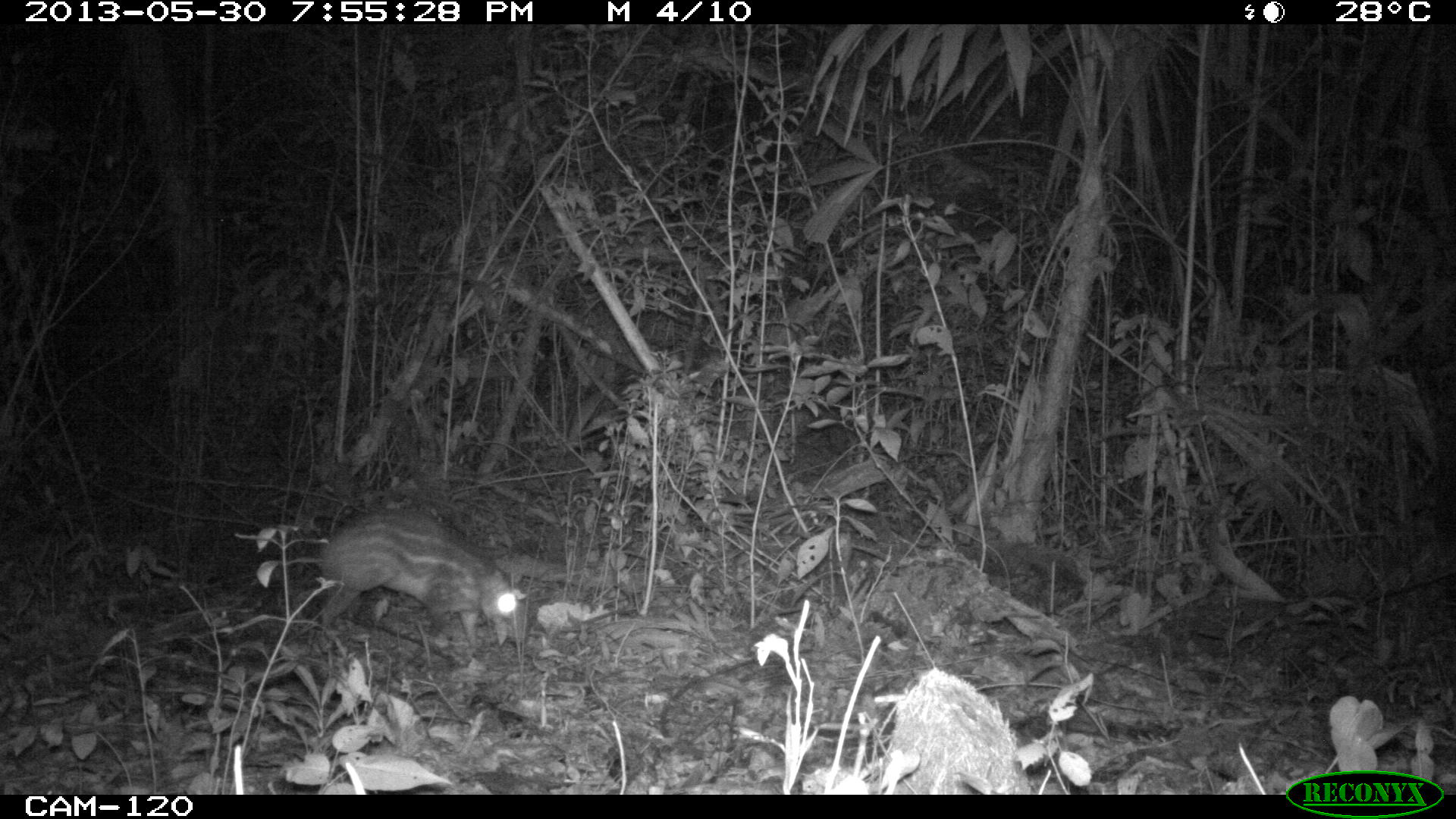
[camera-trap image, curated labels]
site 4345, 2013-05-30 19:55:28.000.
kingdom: Animalia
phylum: Chordata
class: Mammalia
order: Rodentia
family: Cuniculidae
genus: Cuniculus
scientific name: Cuniculus paca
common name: lowland paca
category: agouti paca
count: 1